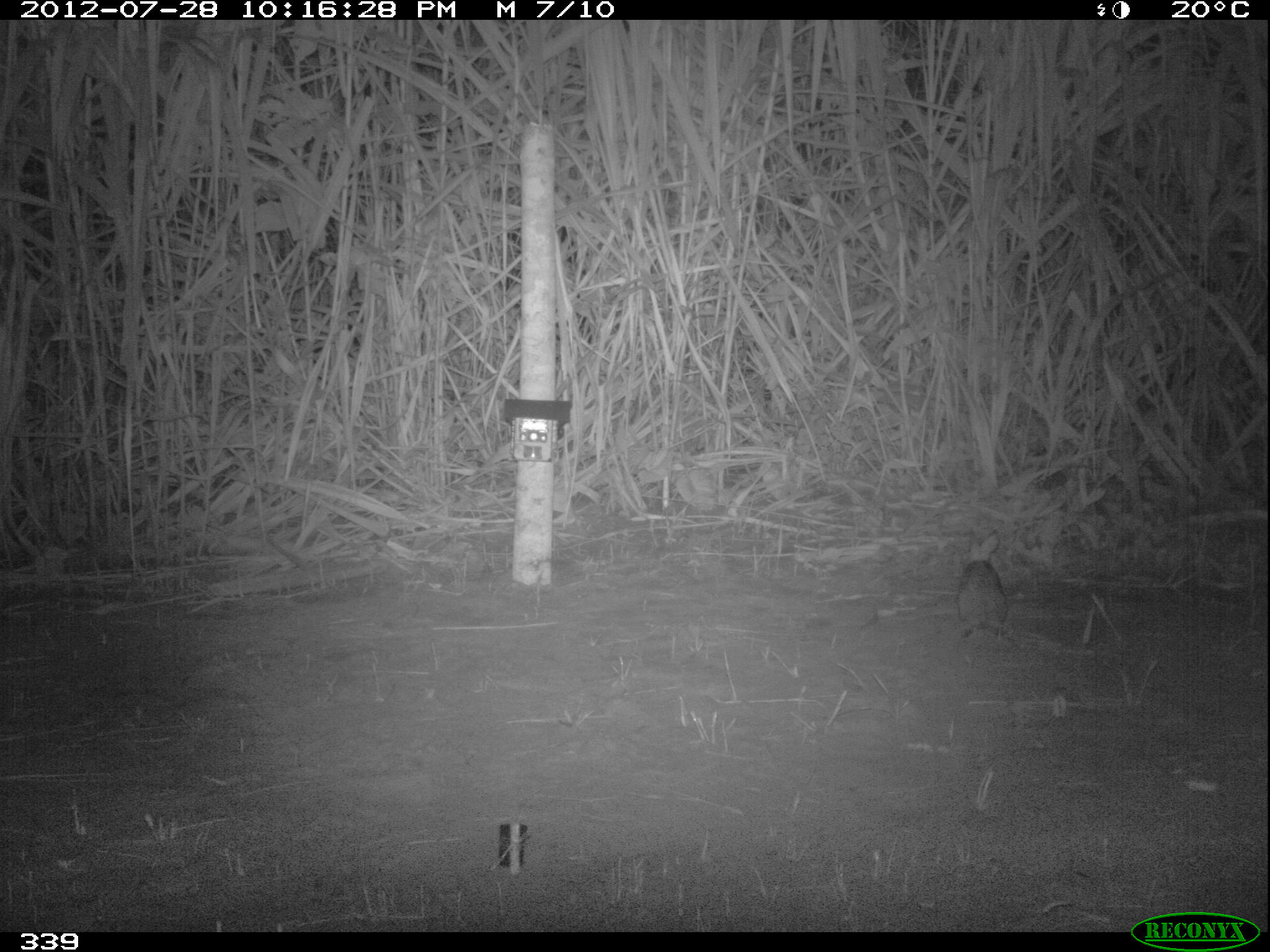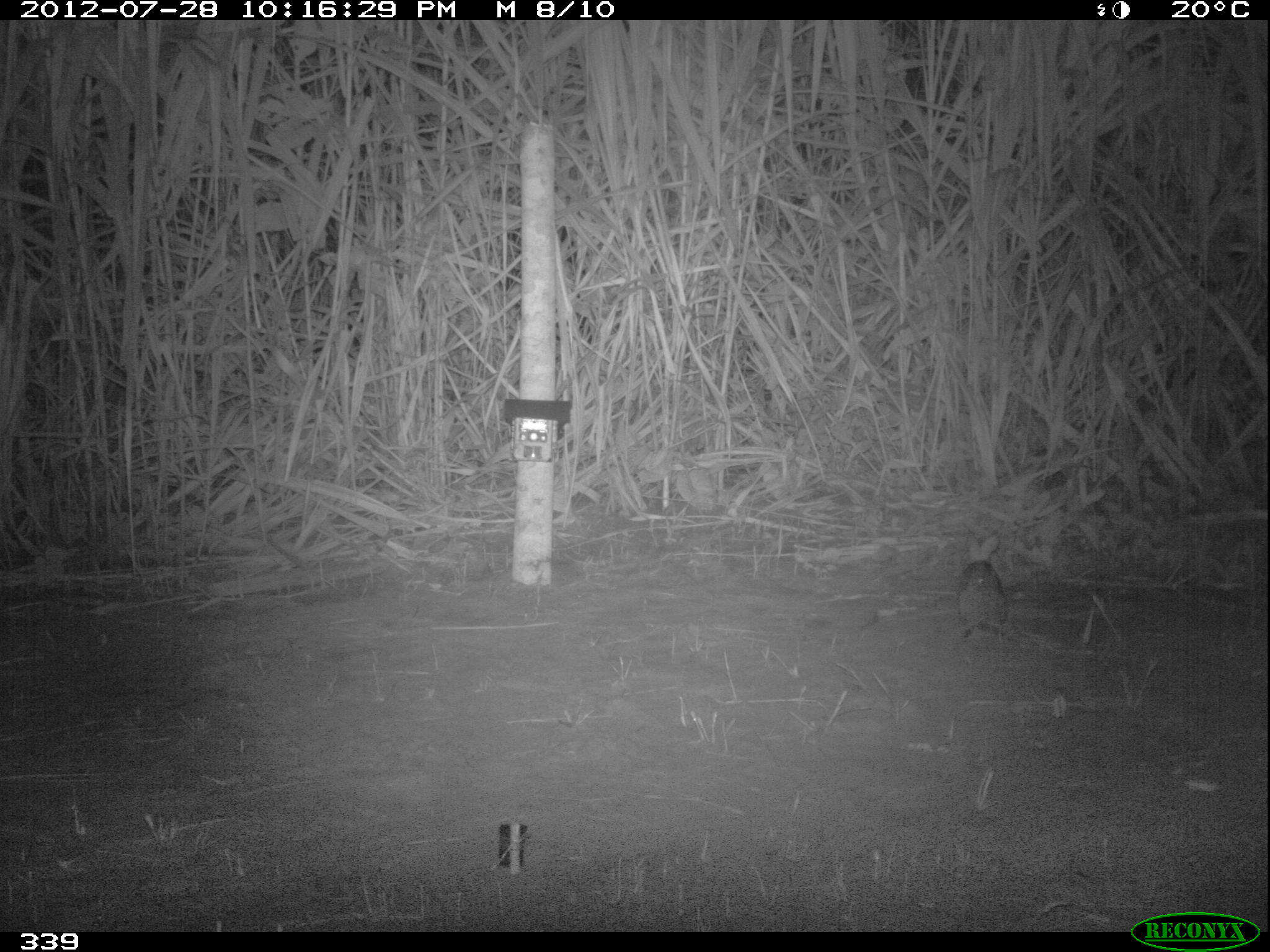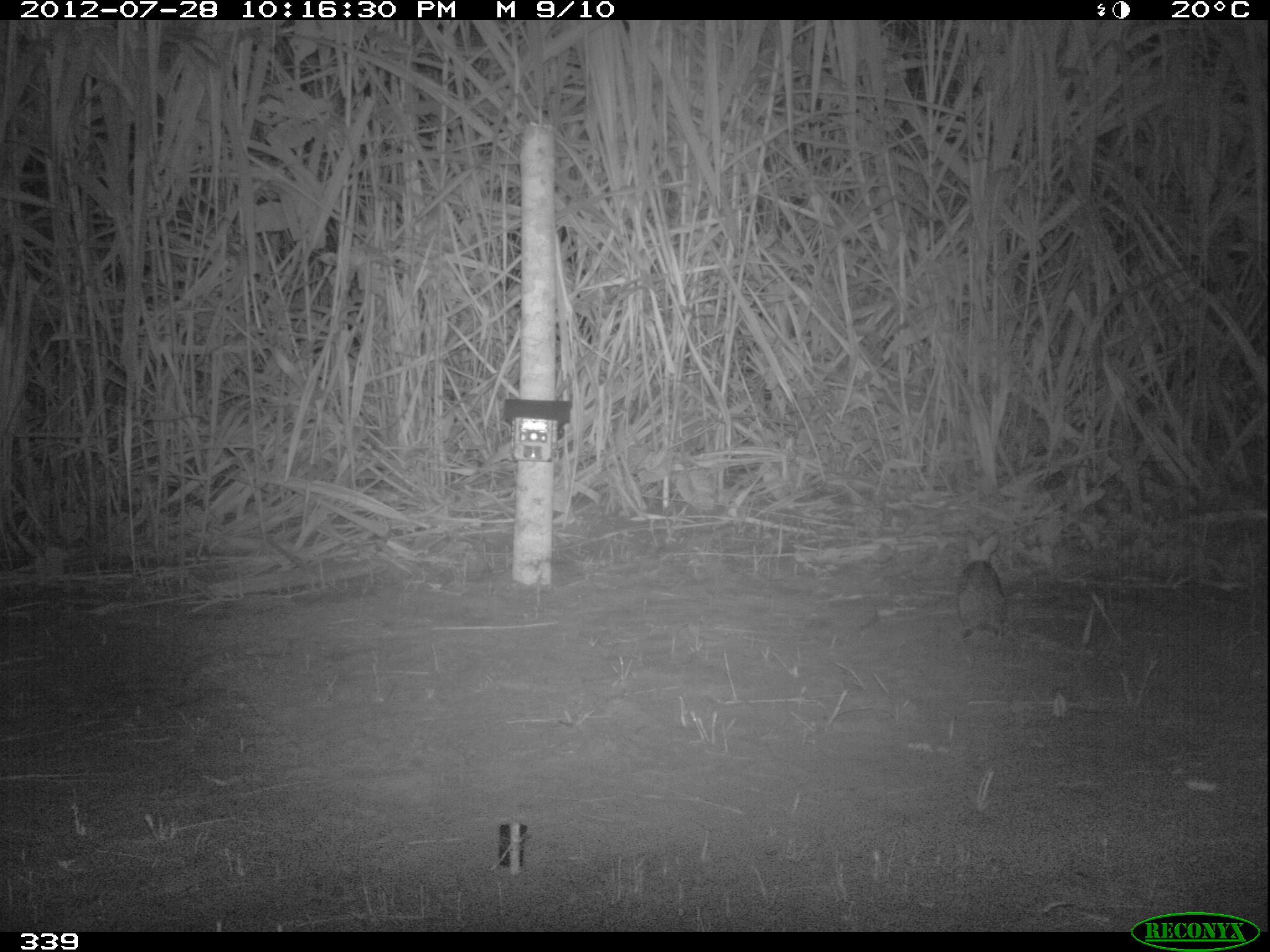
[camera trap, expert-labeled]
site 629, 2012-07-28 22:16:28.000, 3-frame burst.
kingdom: Animalia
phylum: Chordata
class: Mammalia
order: Lagomorpha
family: Leporidae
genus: Sylvilagus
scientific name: Sylvilagus brasiliensis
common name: tapeti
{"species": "Sylvilagus brasiliensis (tapeti)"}